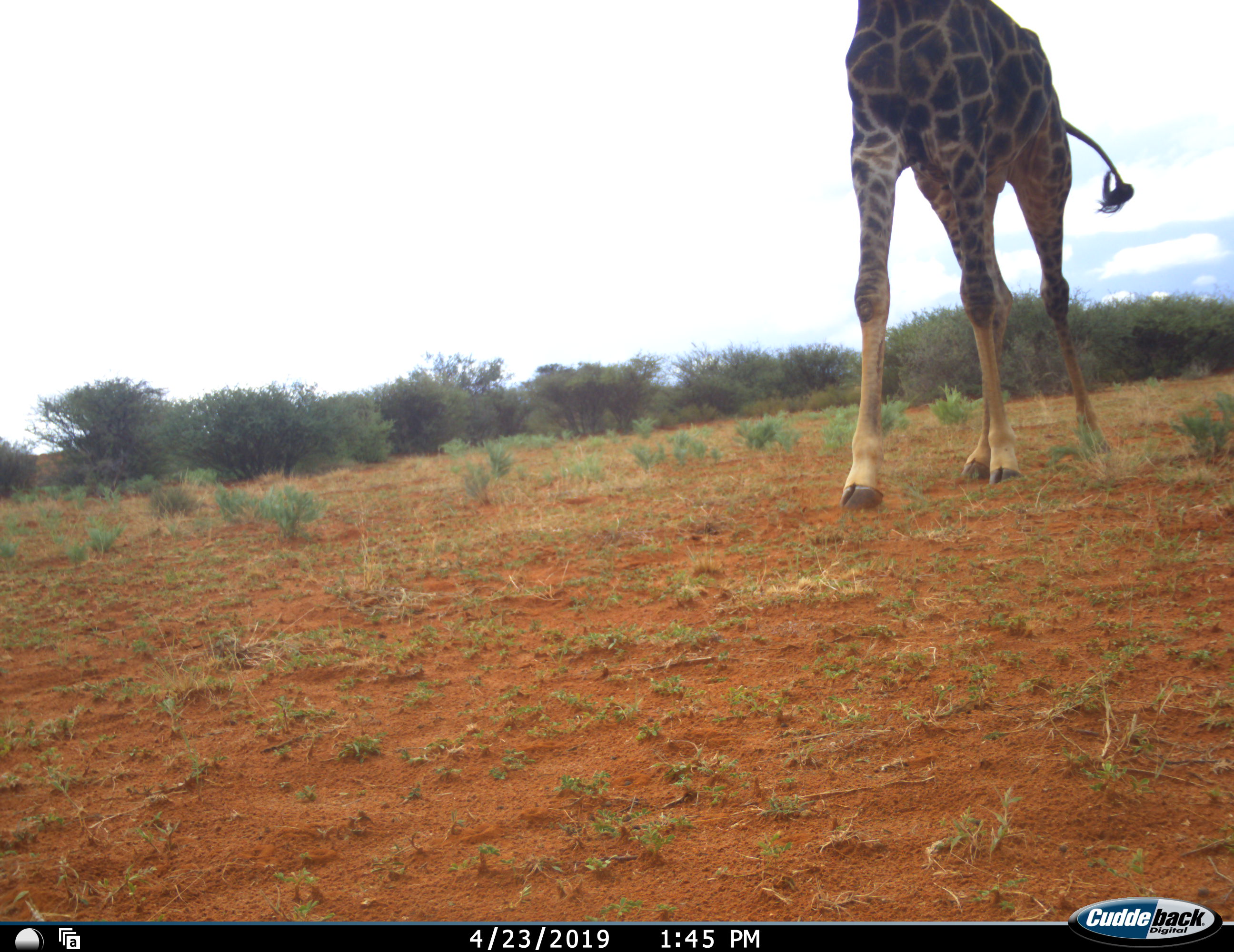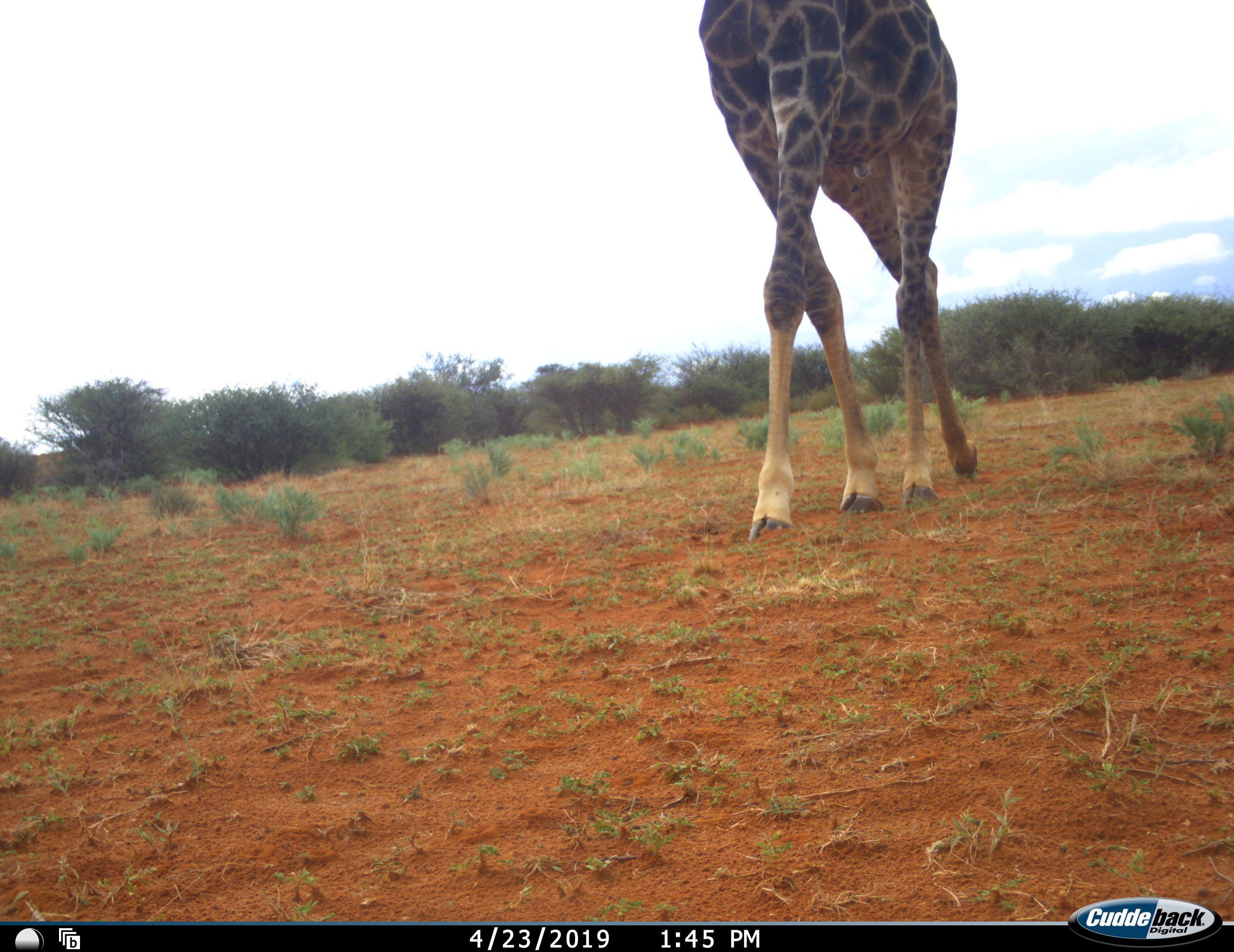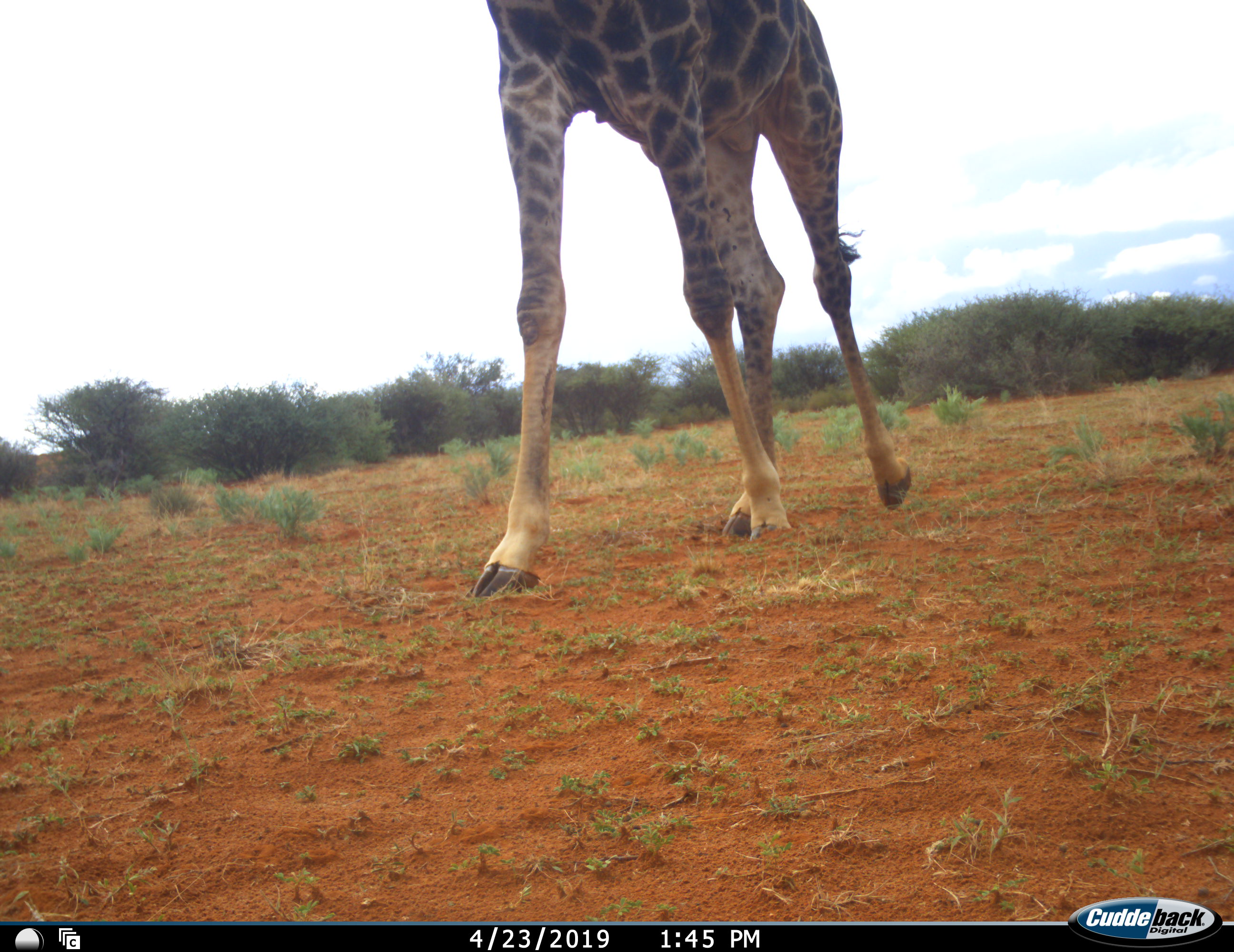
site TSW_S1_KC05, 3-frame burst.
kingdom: Animalia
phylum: Chordata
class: Mammalia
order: Artiodactyla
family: Giraffidae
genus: Giraffa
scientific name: Giraffa camelopardalis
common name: giraffe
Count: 1.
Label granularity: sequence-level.